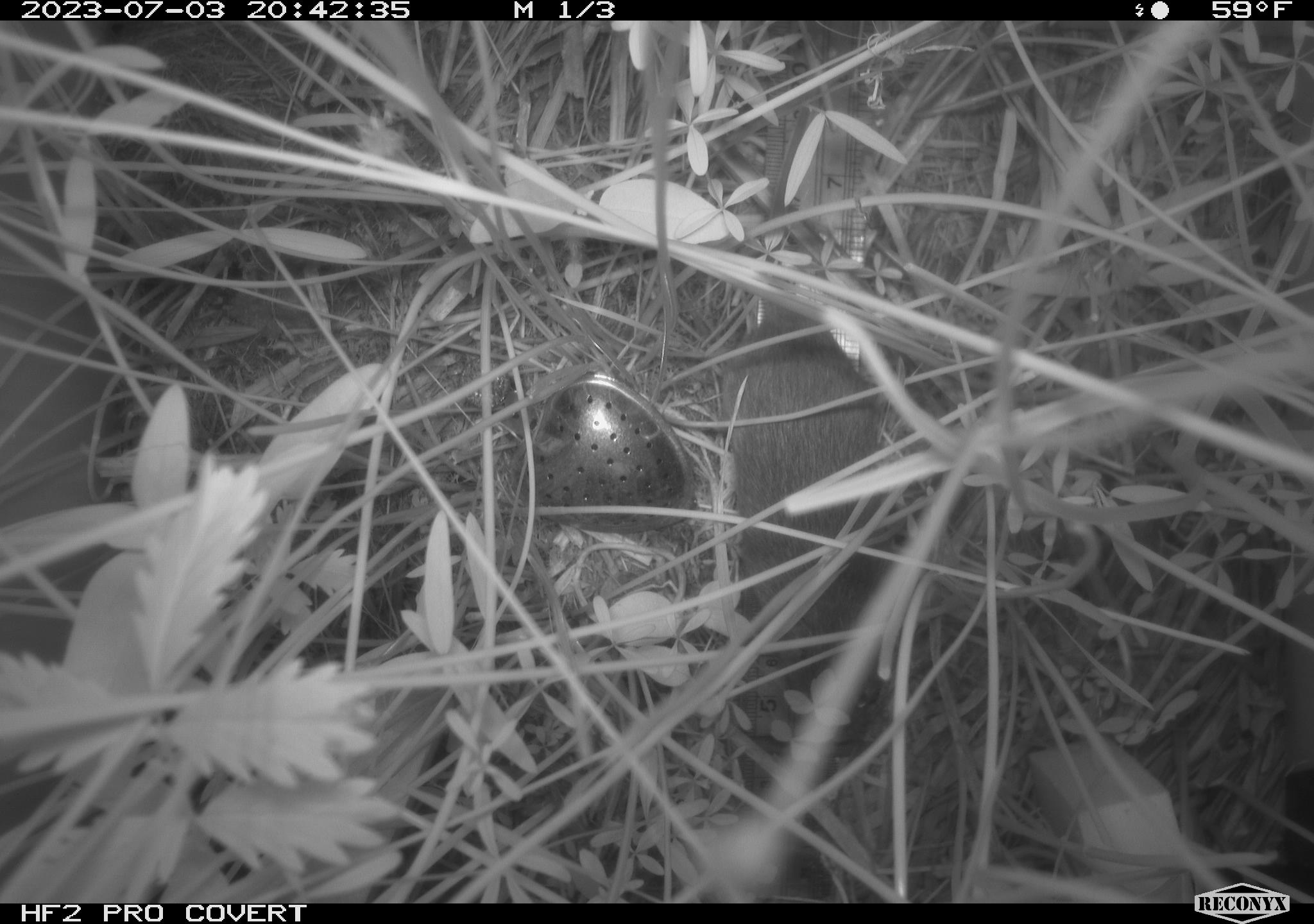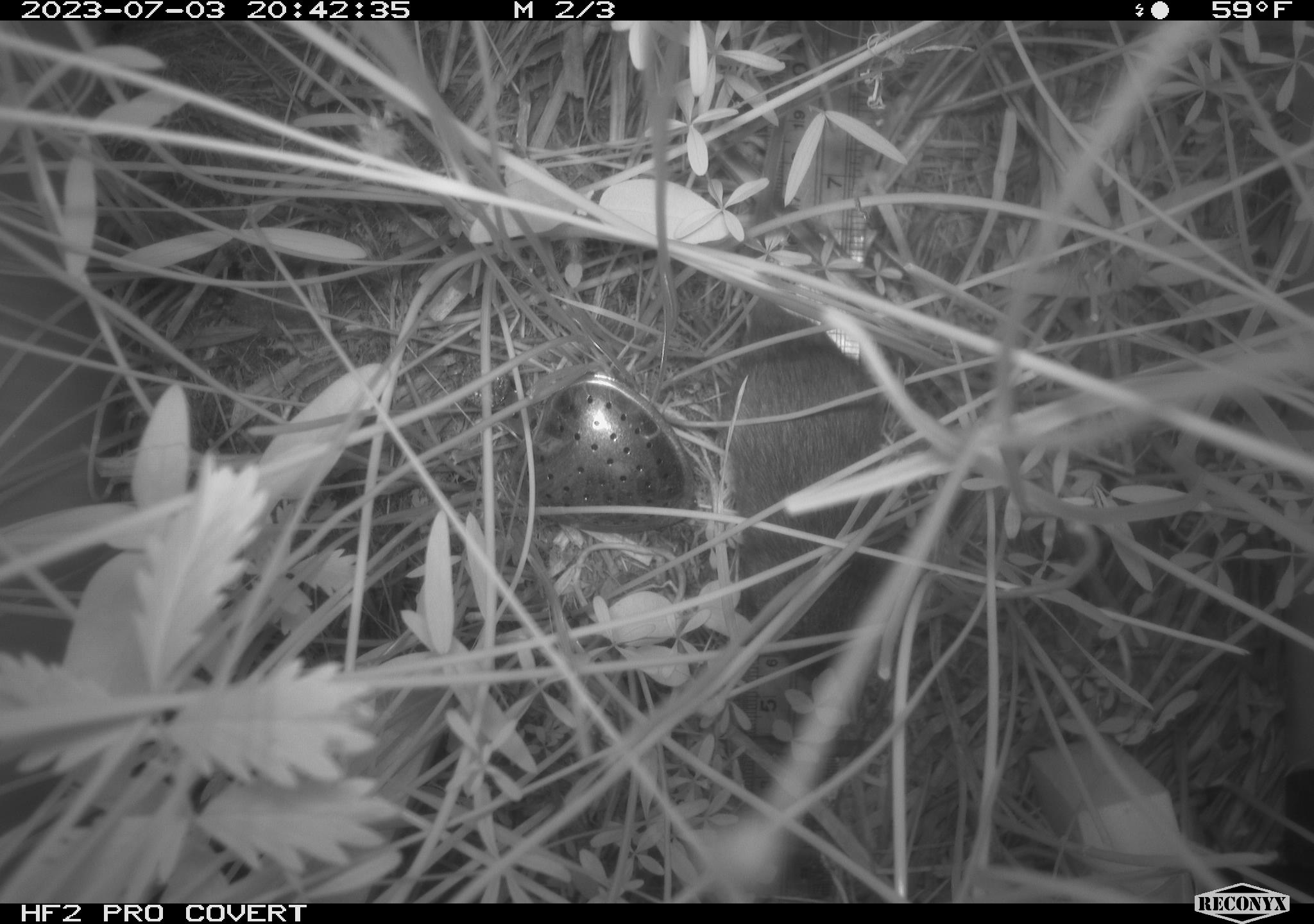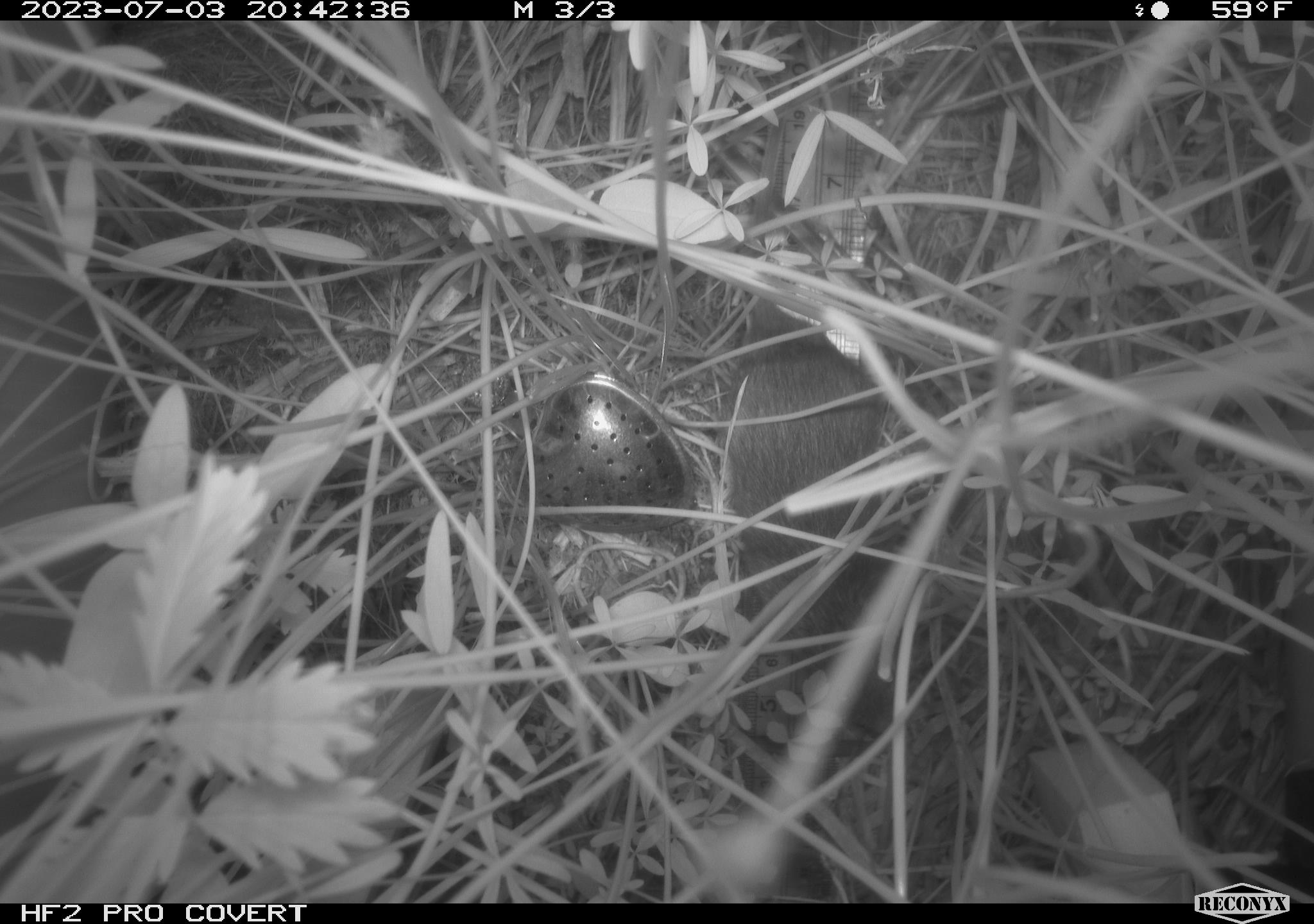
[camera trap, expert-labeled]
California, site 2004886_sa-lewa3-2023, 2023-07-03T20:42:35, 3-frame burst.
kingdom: Animalia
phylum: Chordata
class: Mammalia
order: Rodentia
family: Cricetidae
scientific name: Cricetidae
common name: hamsters, voles, lemmings, and allies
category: cricetidae family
Cricetidae family (hamsters, voles, lemmings, and allies) (Cricetidae).